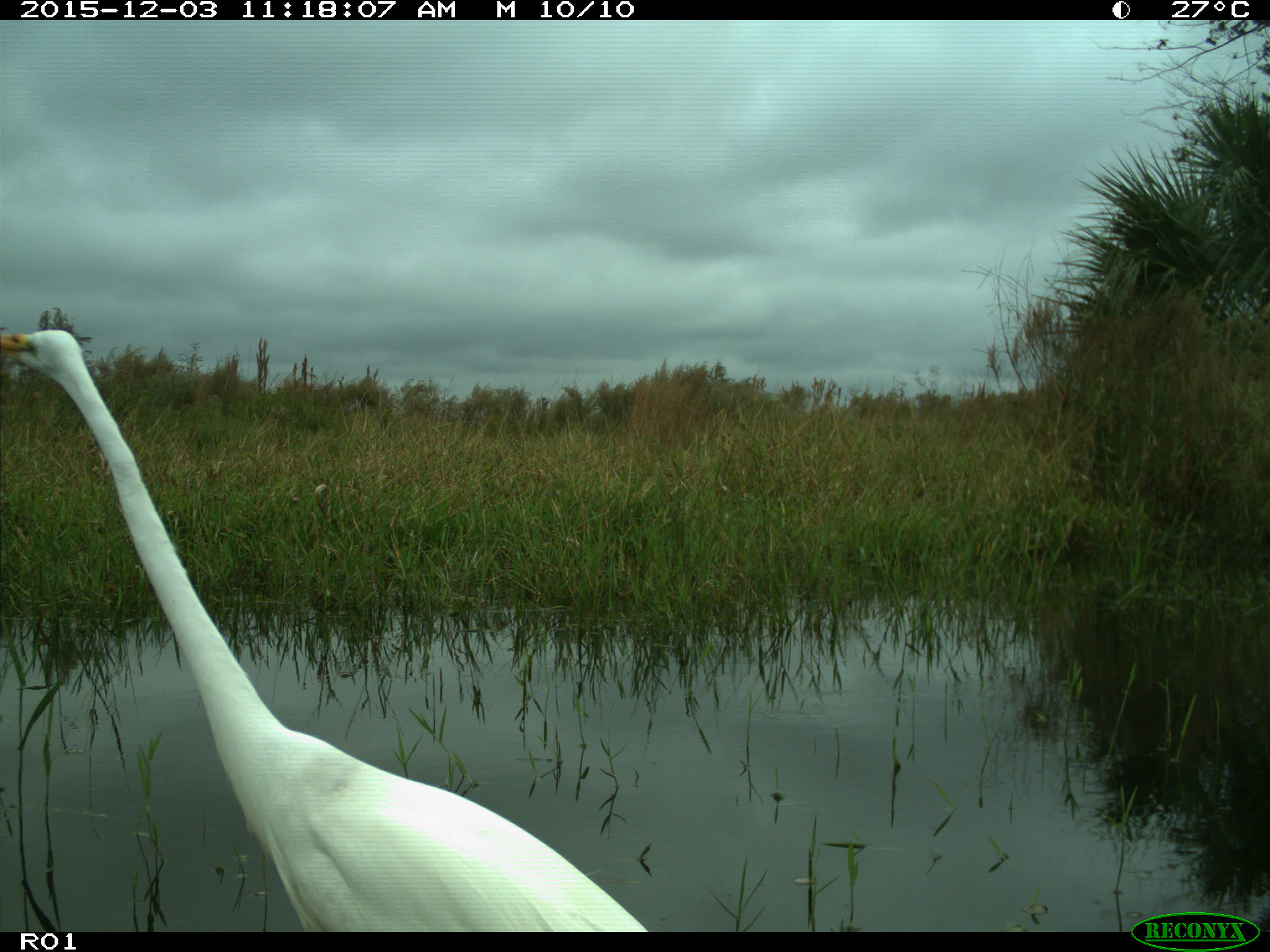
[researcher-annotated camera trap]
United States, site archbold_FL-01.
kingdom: Animalia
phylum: Chordata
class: Aves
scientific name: Aves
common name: birds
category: unidentified bird